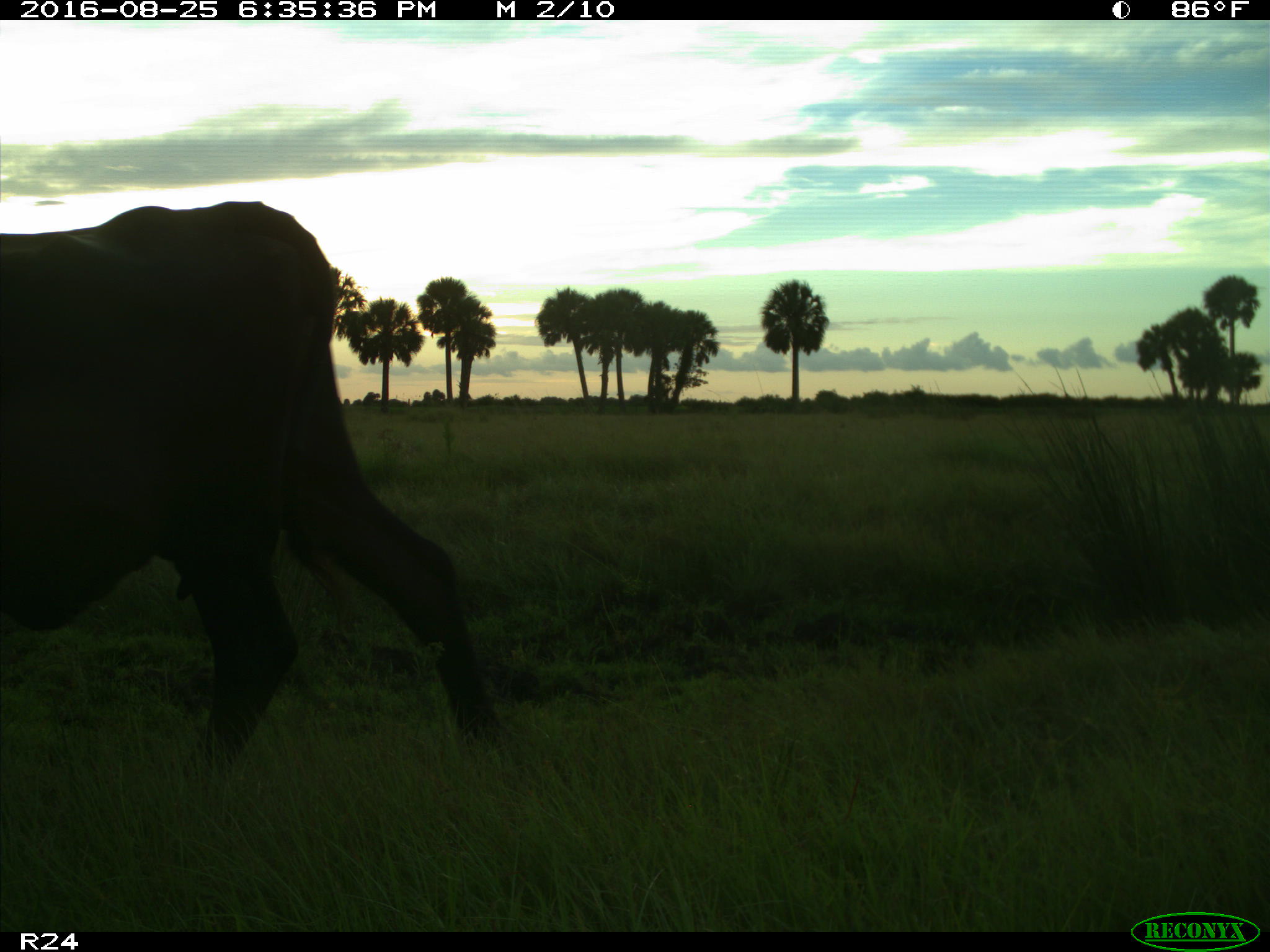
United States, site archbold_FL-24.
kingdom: Animalia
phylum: Chordata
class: Mammalia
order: Artiodactyla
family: Bovidae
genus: Bos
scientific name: Bos taurus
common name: domestic cow